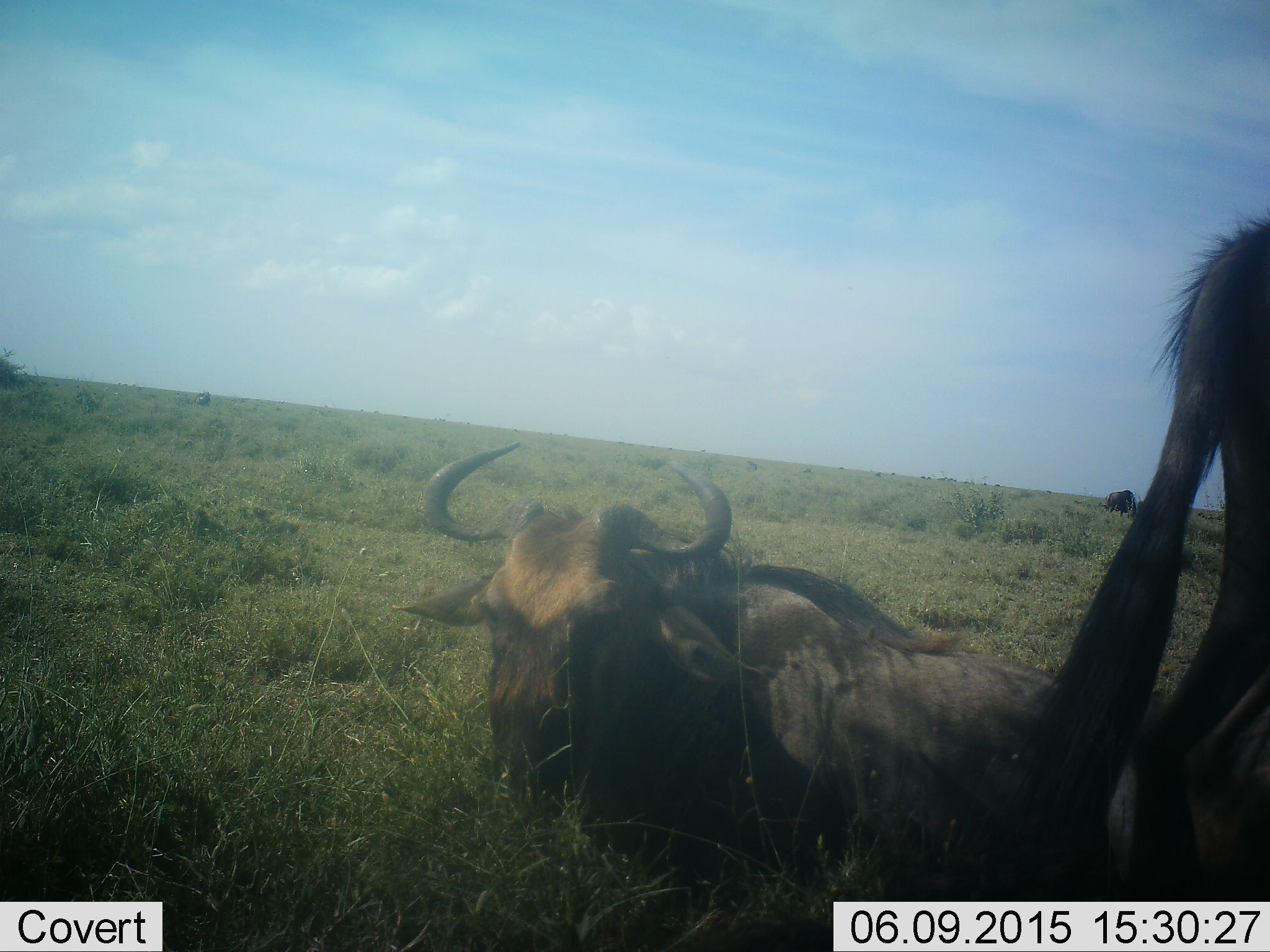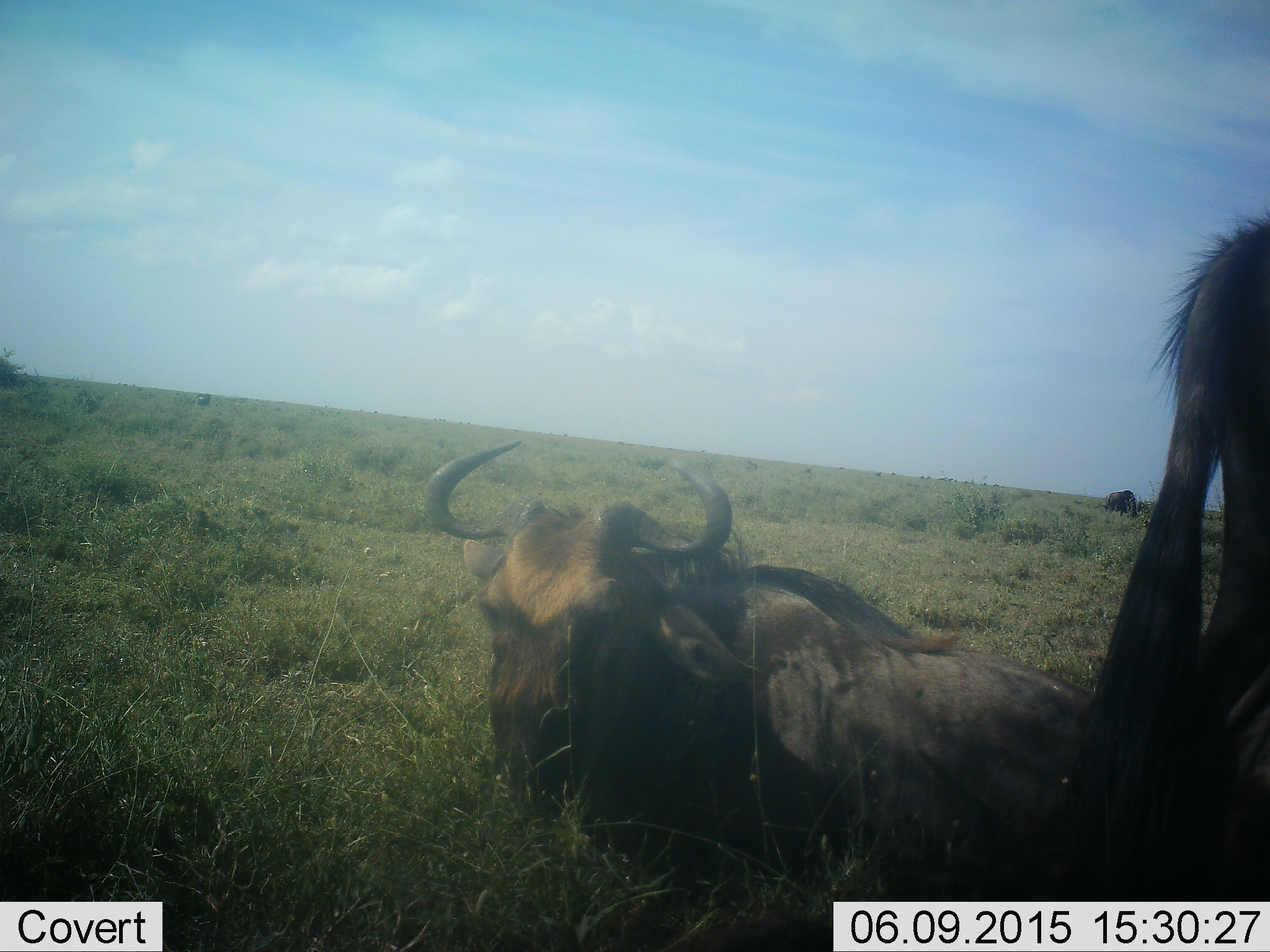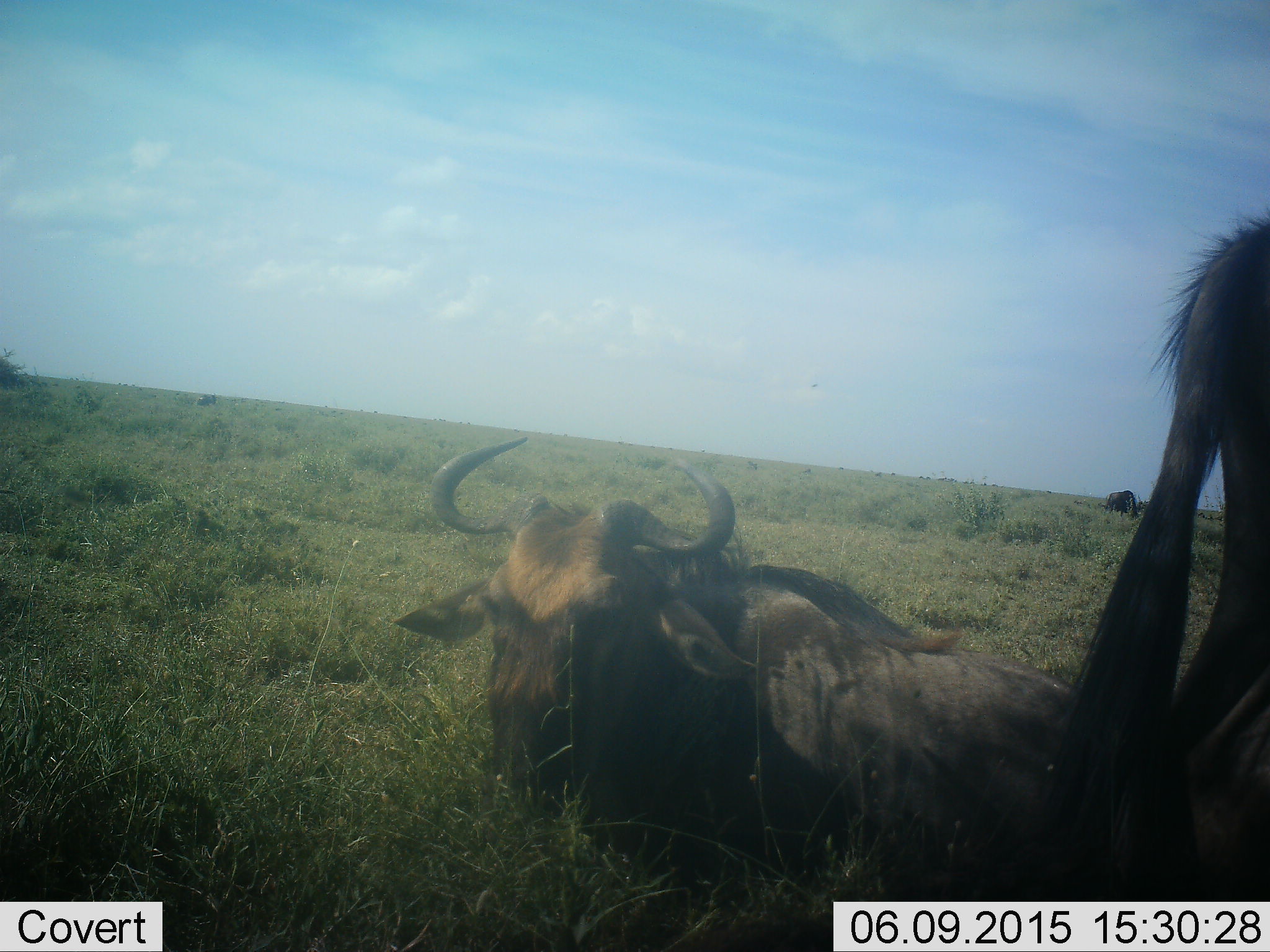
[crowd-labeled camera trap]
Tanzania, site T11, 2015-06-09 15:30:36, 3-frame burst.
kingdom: Animalia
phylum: Chordata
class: Mammalia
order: Artiodactyla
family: Bovidae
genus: Connochaetes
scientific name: Connochaetes taurinus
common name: blue wildebeest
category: wildebeest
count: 3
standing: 70%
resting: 90%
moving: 10%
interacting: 0%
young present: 0%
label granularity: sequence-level